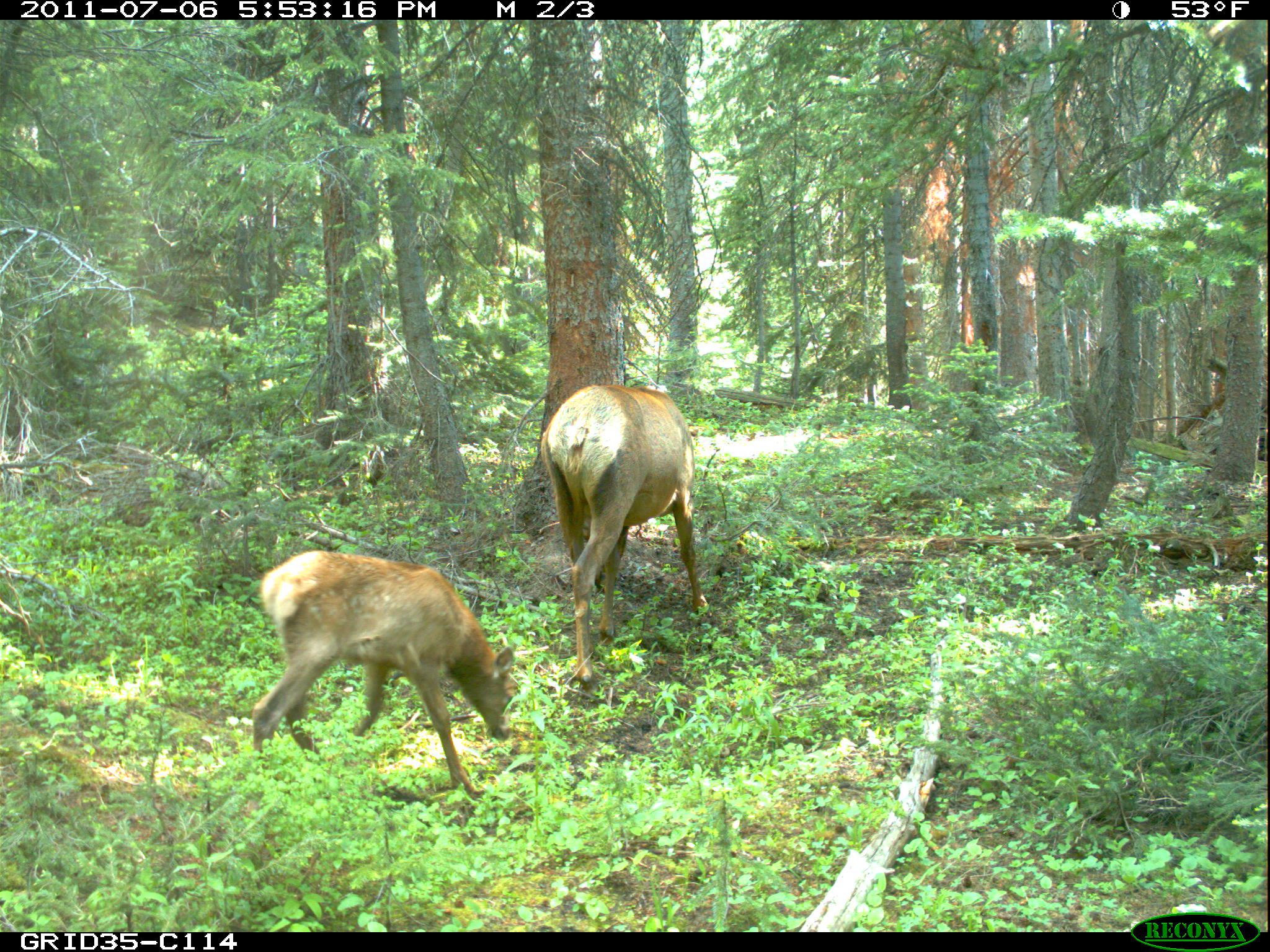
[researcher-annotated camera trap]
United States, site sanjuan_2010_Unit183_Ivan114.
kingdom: Animalia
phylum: Chordata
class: Mammalia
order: Artiodactyla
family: Cervidae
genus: Cervus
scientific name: Cervus elaphus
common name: red deer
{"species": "Cervus elaphus (red deer)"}